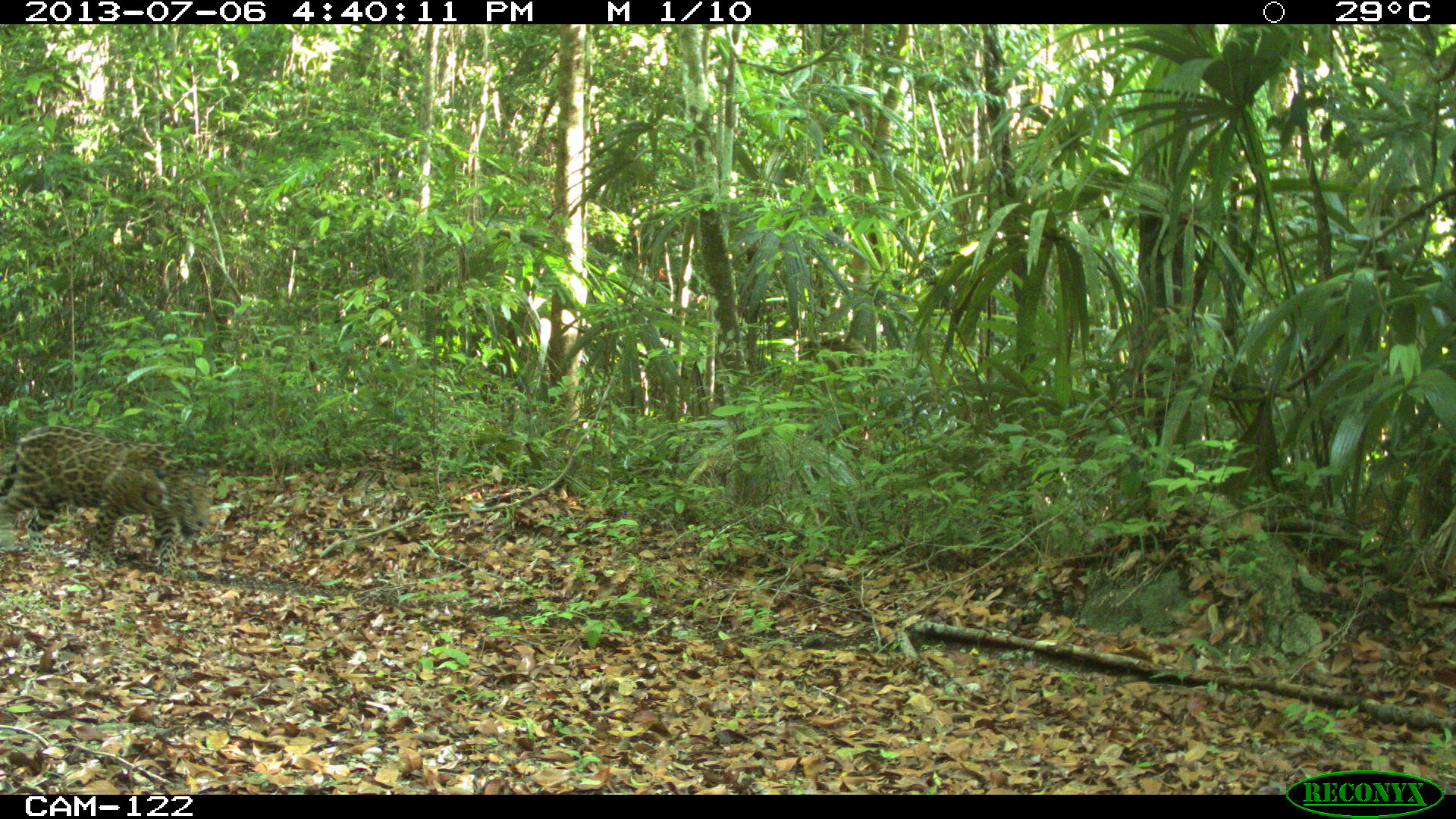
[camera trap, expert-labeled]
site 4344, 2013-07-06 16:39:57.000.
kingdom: Animalia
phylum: Chordata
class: Mammalia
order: Carnivora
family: Felidae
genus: Panthera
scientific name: Panthera onca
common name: jaguar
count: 1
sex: male